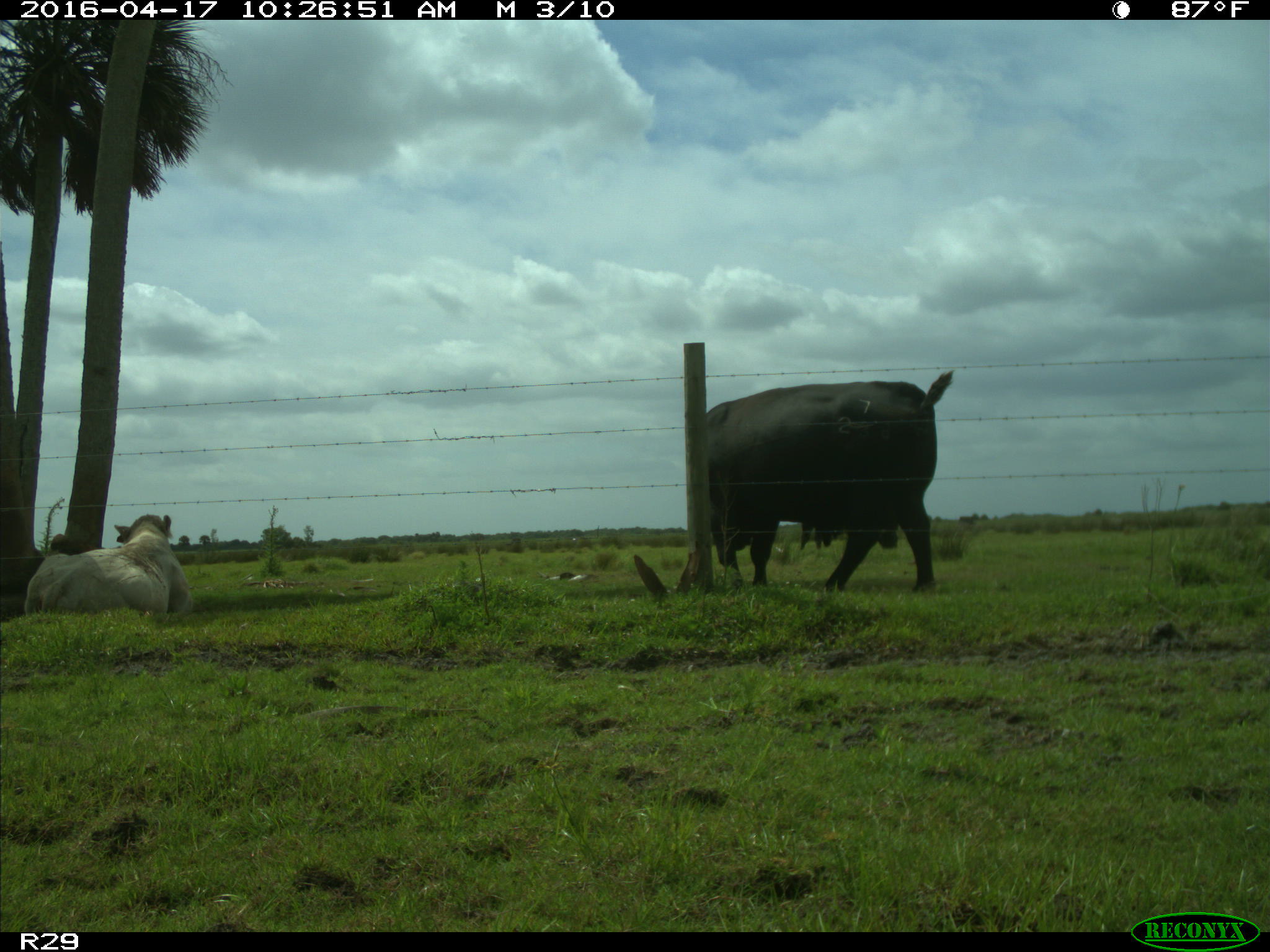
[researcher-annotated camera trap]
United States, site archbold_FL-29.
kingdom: Animalia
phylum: Chordata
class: Mammalia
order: Artiodactyla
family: Bovidae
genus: Bos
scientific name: Bos taurus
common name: domestic cow